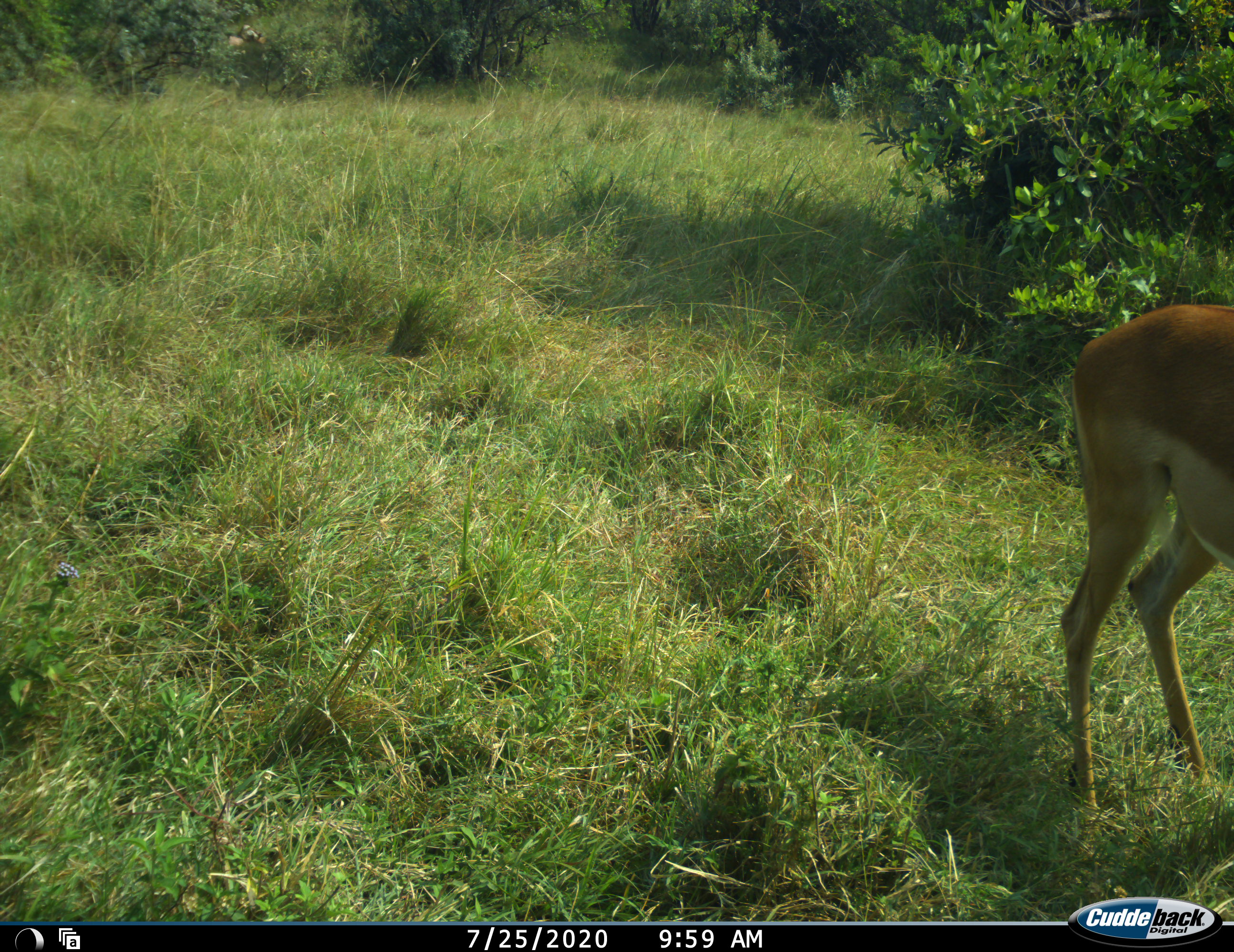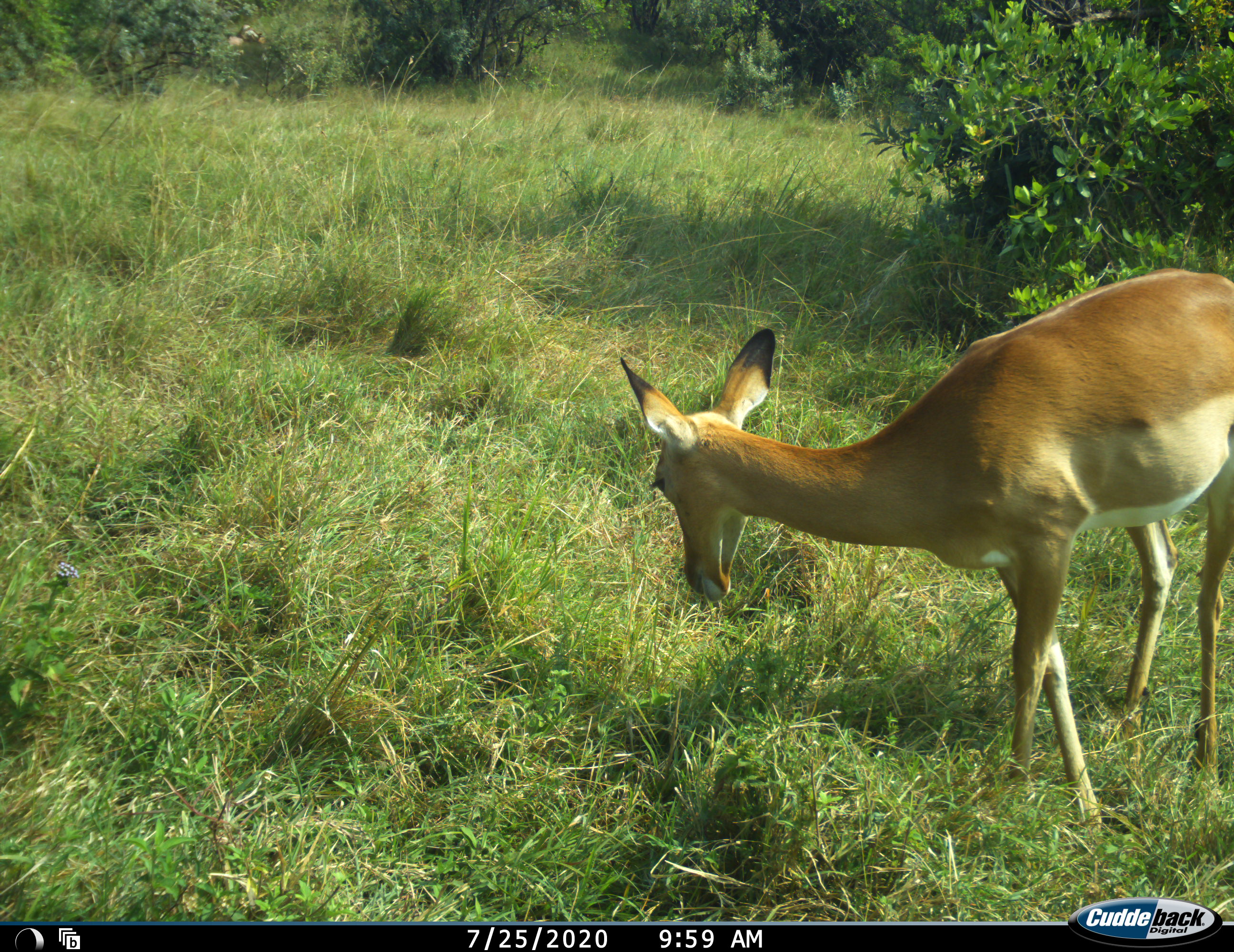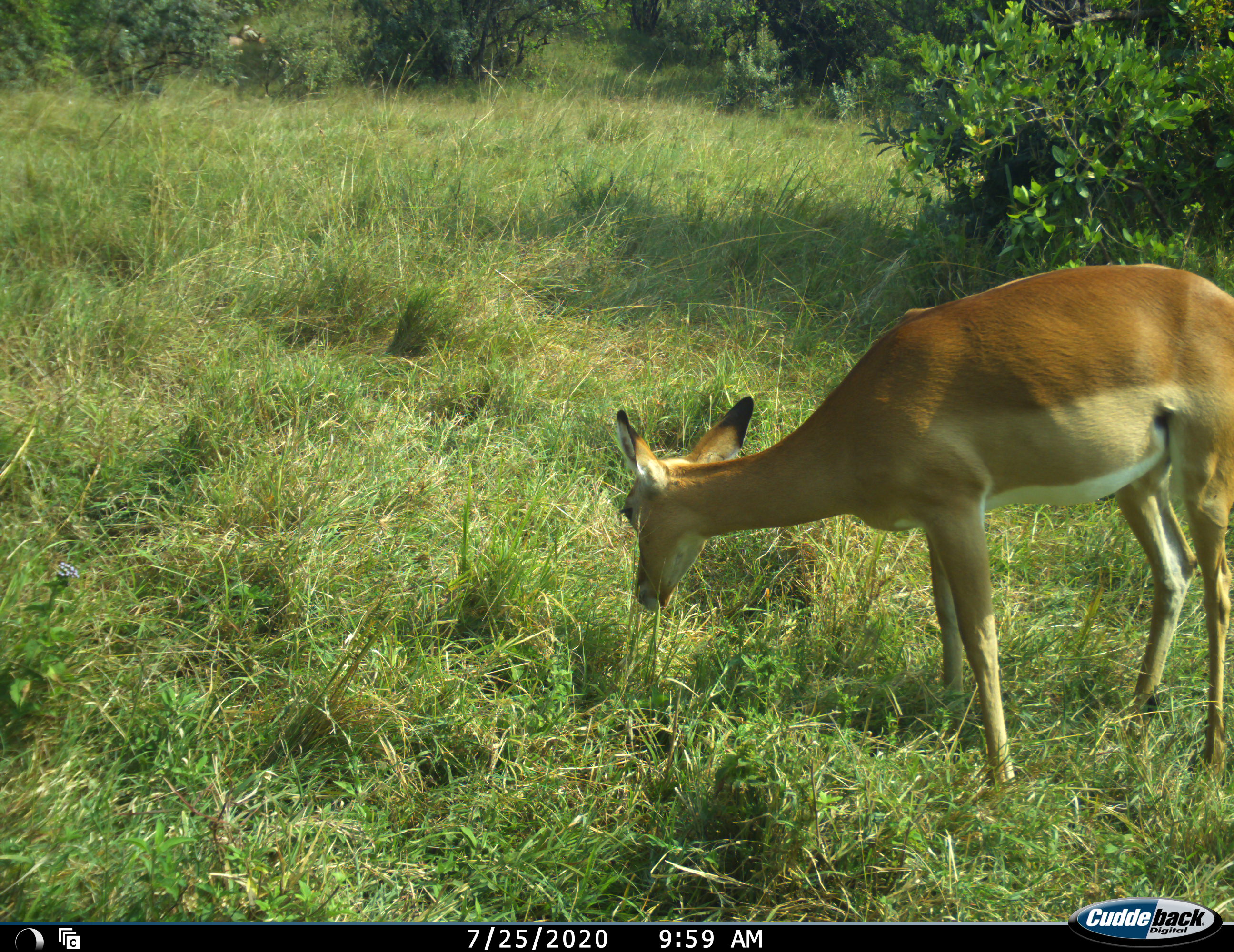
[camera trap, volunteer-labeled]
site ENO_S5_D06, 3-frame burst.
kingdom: Animalia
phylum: Chordata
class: Mammalia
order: Artiodactyla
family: Bovidae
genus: Aepyceros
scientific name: Aepyceros melampus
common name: impala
Impala (Aepyceros melampus), count 1. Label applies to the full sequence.